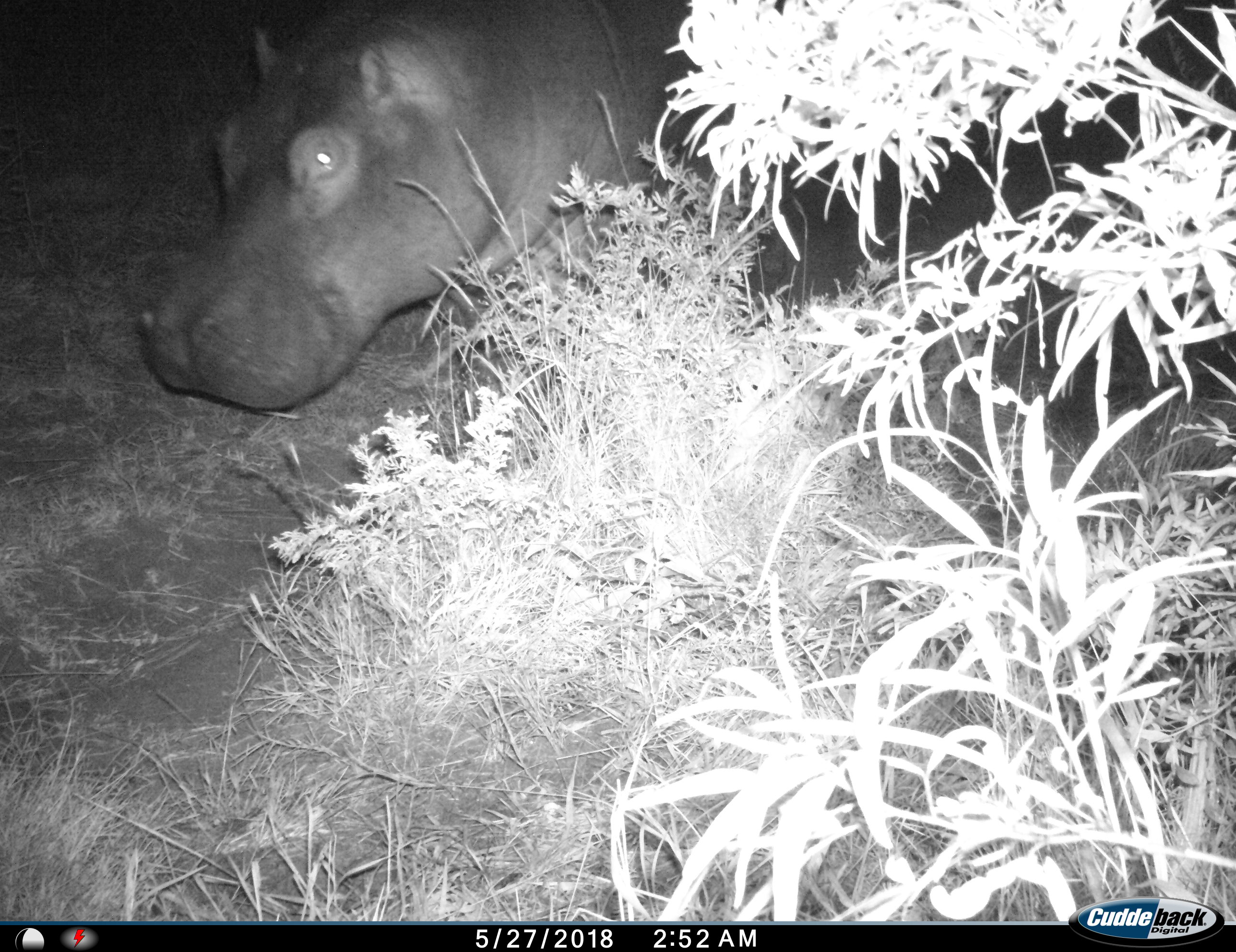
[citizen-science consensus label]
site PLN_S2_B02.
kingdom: Animalia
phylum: Chordata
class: Mammalia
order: Artiodactyla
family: Hippopotamidae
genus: Hippopotamus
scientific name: Hippopotamus amphibius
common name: hippopotamus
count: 1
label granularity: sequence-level